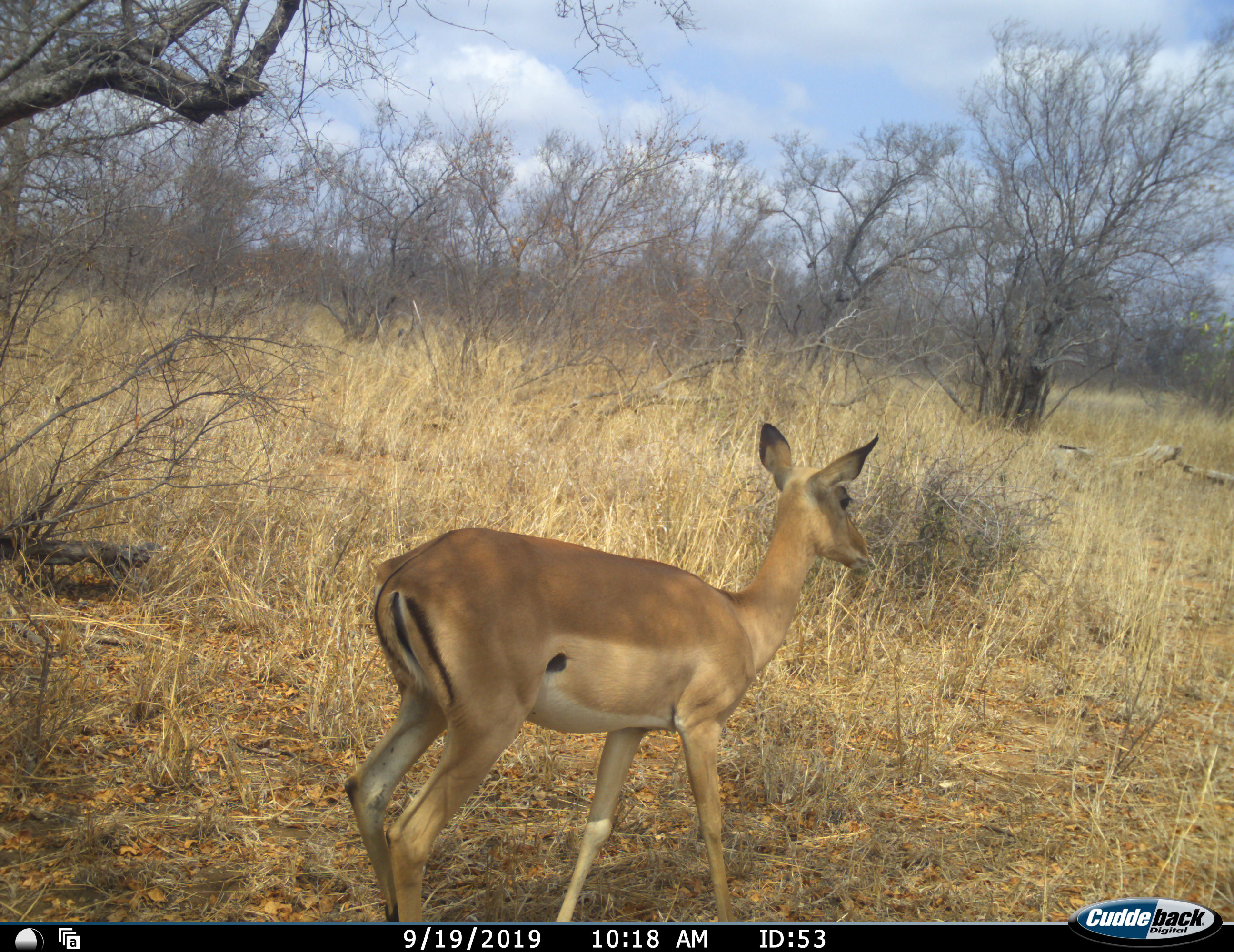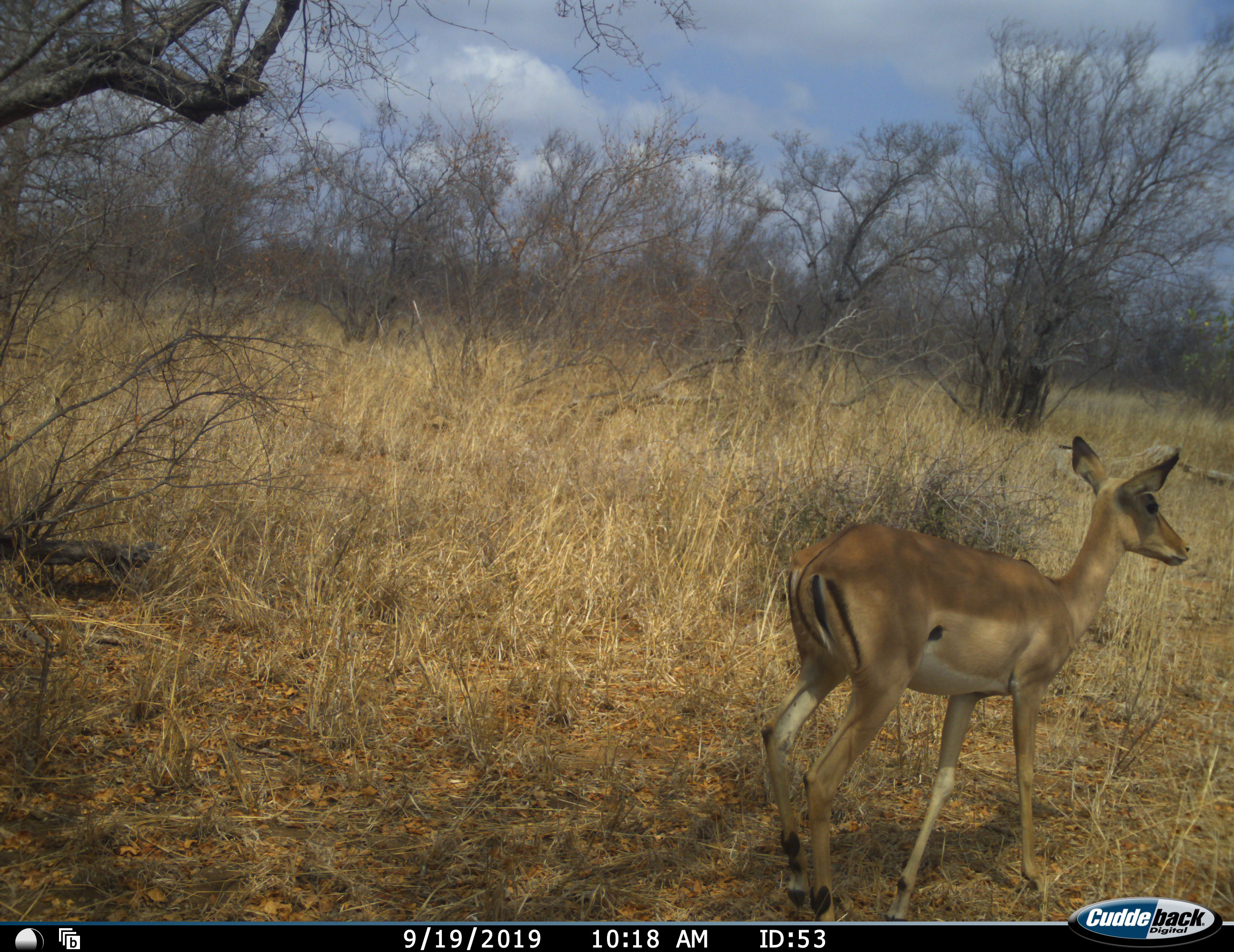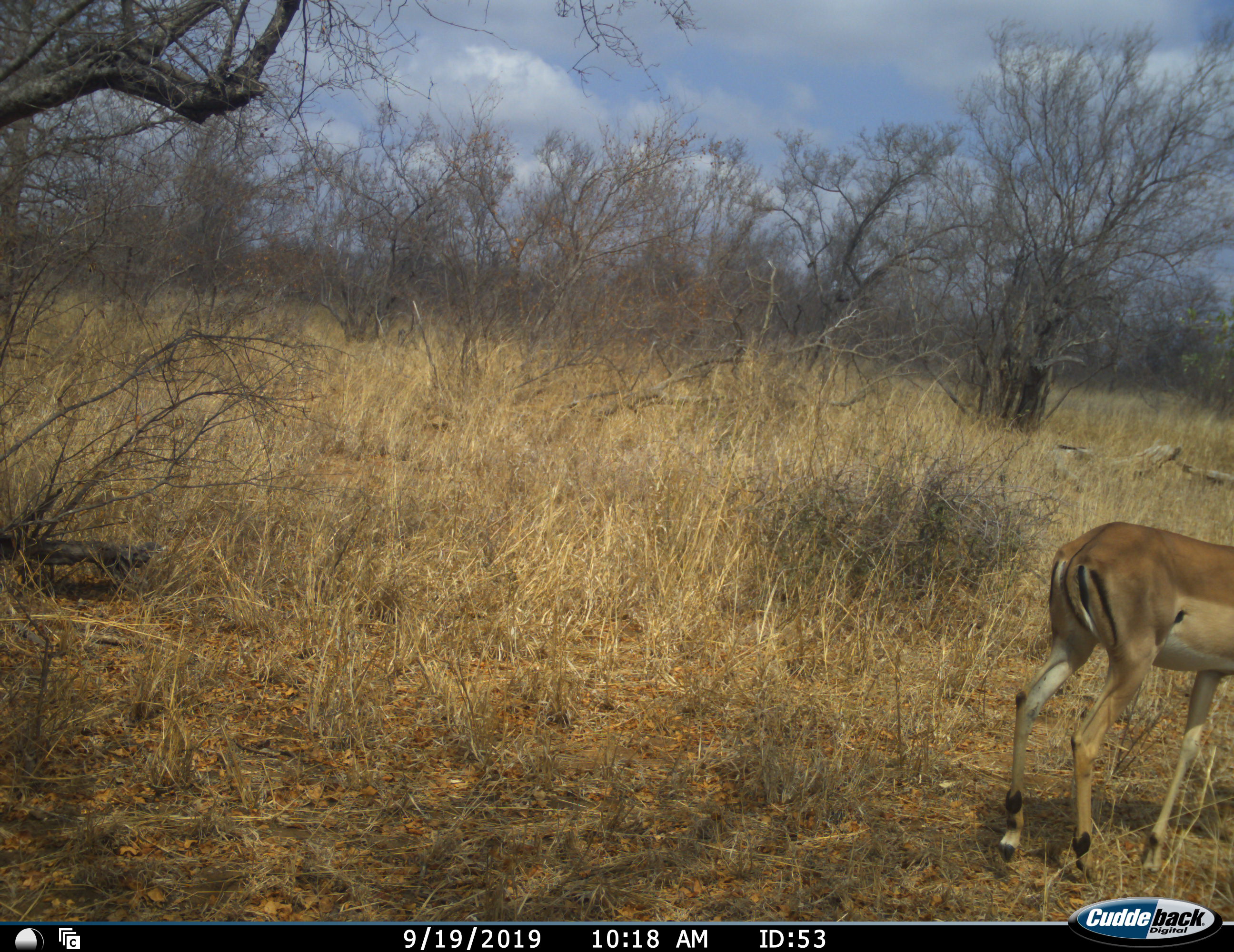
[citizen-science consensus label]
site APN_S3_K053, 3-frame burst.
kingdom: Animalia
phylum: Chordata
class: Mammalia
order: Artiodactyla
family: Bovidae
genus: Aepyceros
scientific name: Aepyceros melampus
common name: impala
Impala (Aepyceros melampus), count 1. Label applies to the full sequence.